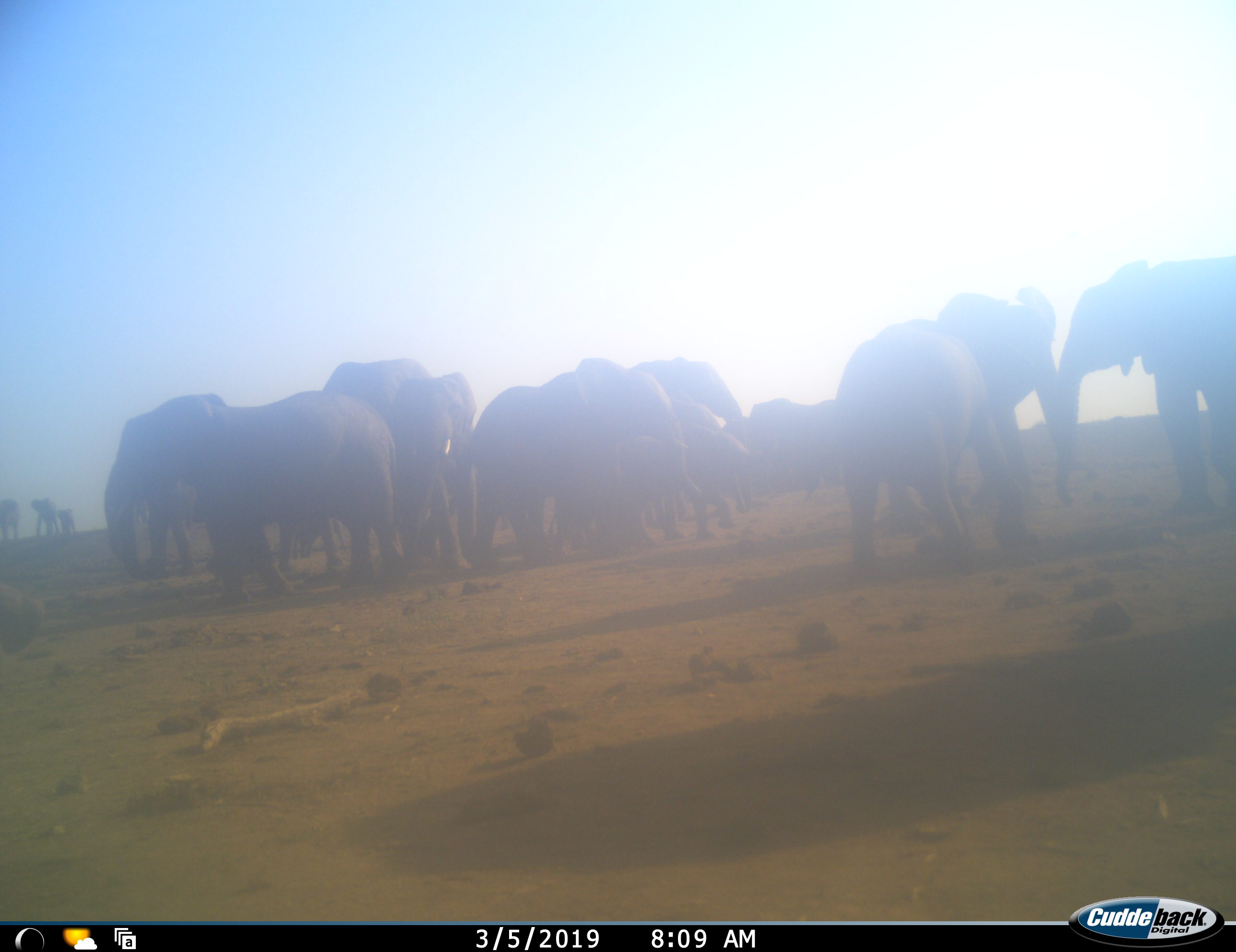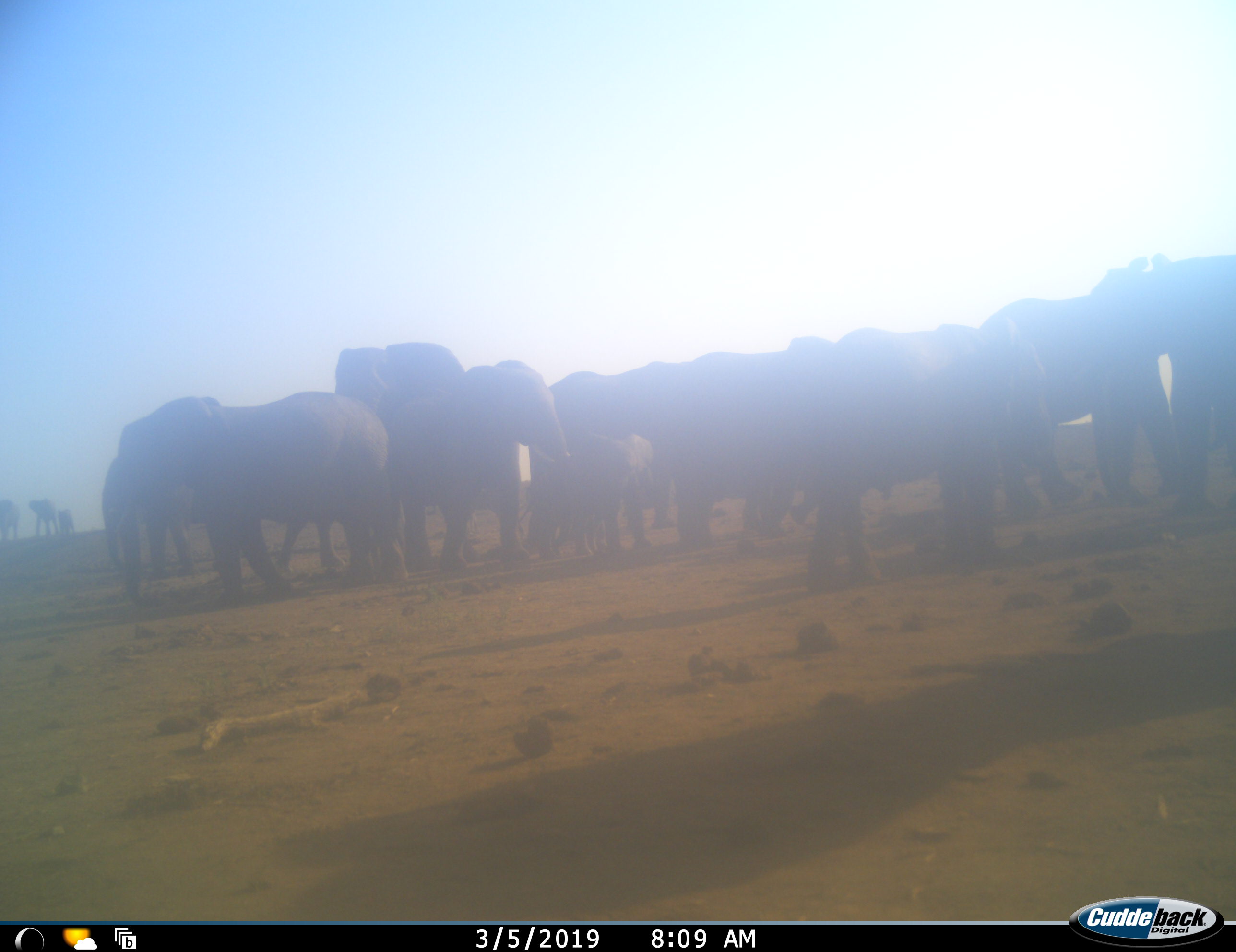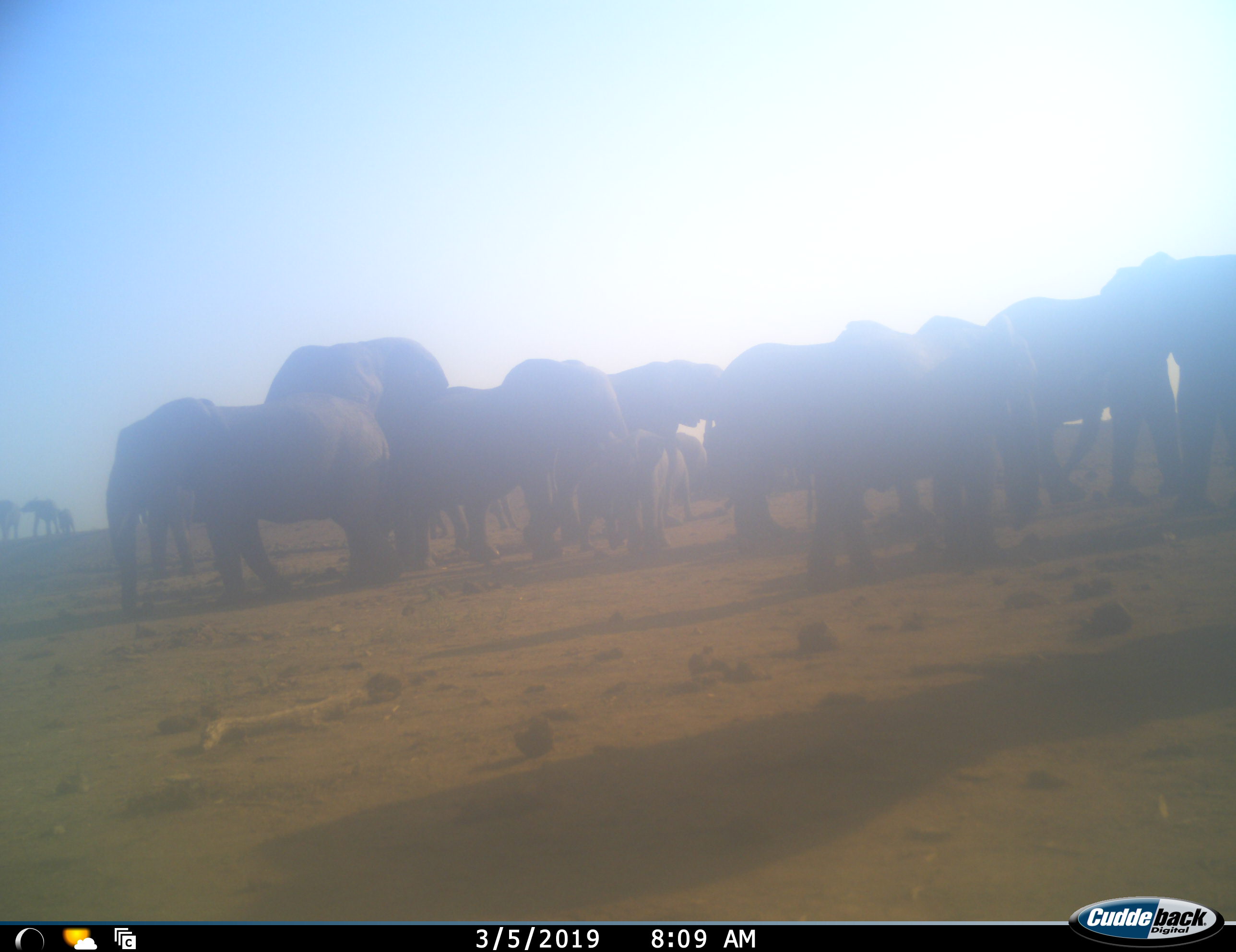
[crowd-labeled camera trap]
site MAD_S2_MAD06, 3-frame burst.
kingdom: Animalia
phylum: Chordata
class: Mammalia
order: Proboscidea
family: Elephantidae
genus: Loxodonta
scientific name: Loxodonta africana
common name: african bush elephant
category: elephant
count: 11-50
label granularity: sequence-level